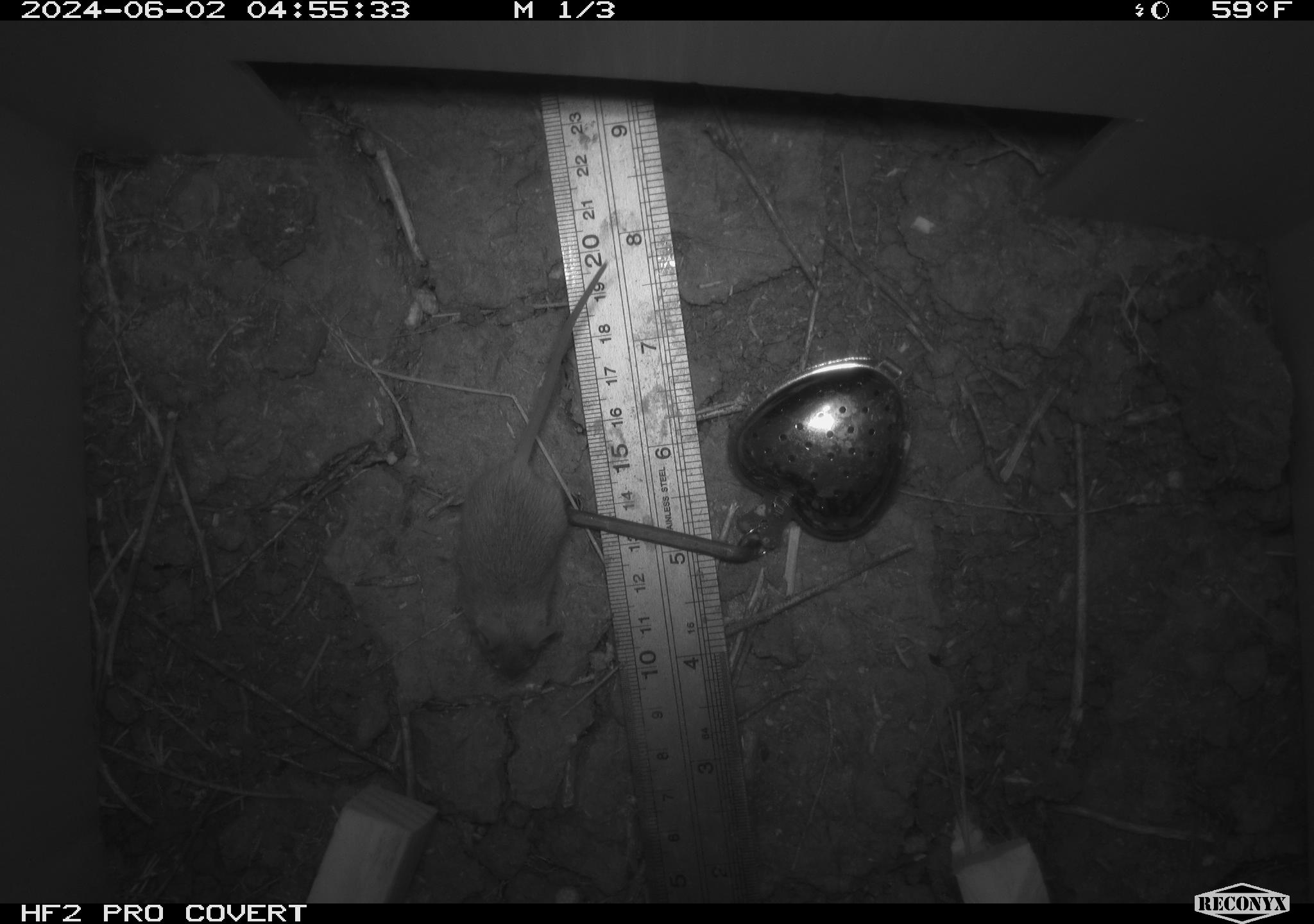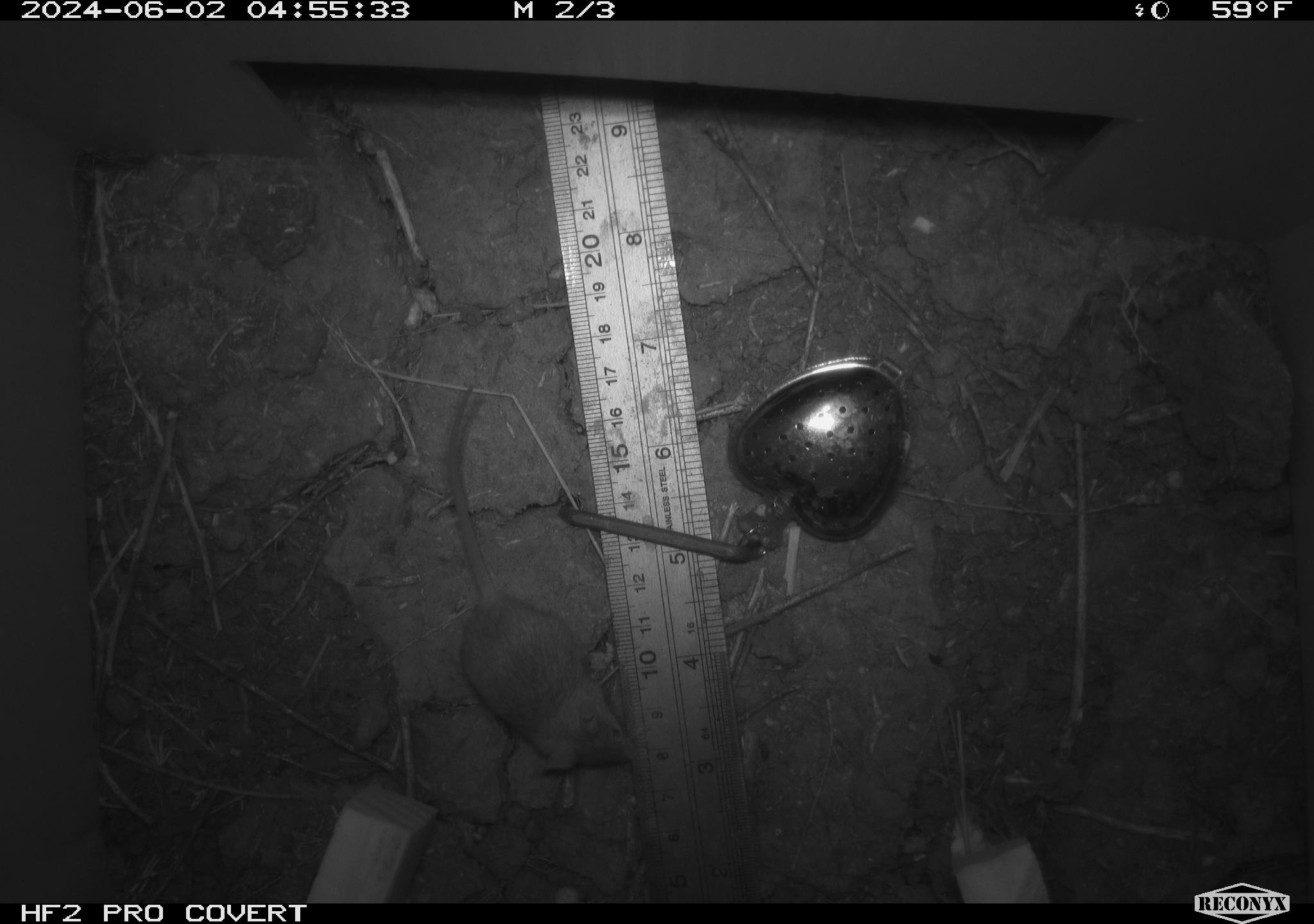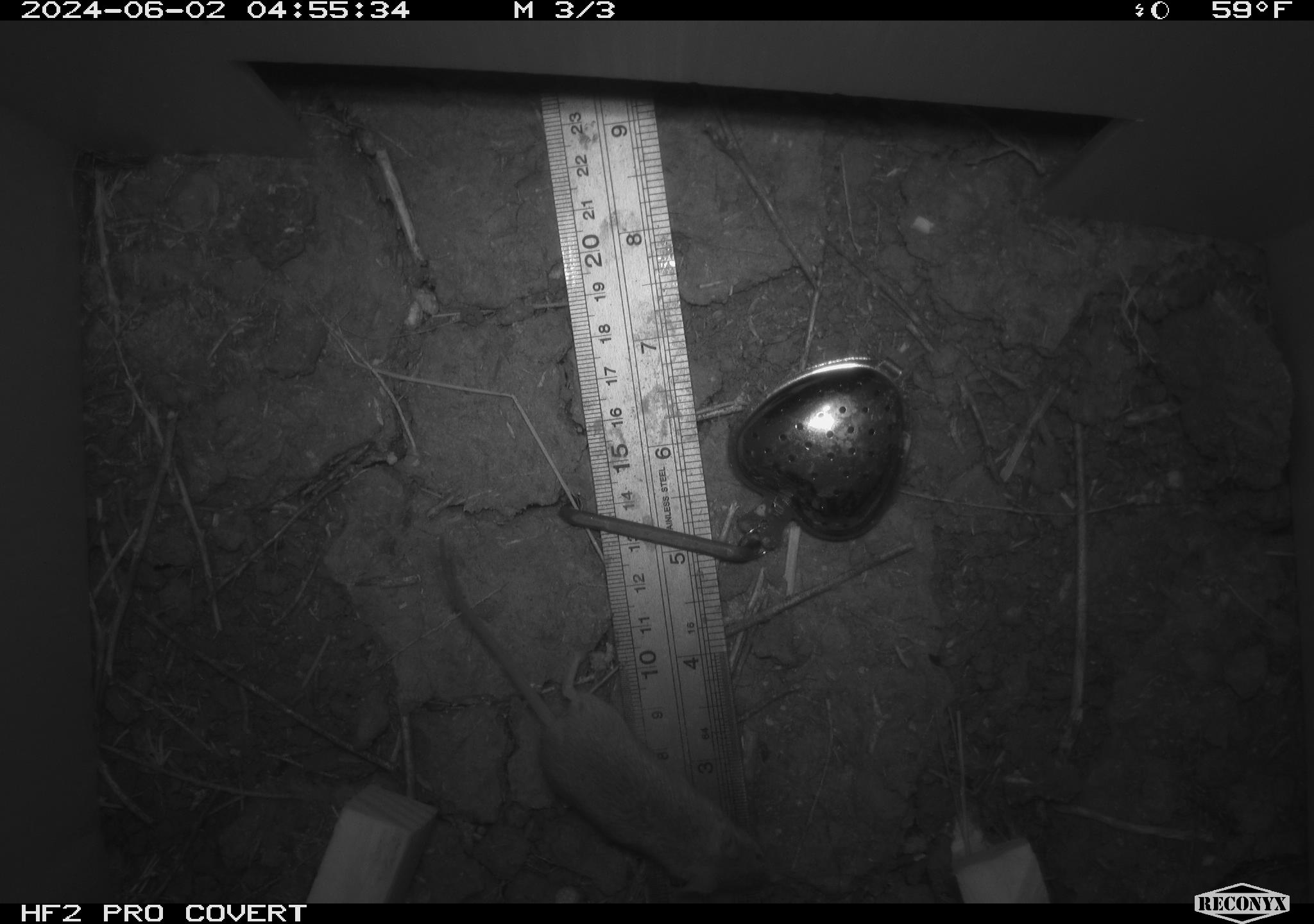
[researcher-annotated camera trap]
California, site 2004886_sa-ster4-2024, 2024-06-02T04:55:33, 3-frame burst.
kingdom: Animalia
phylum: Chordata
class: Mammalia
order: Rodentia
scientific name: Rodentia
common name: mouse species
Mouse species (Rodentia).